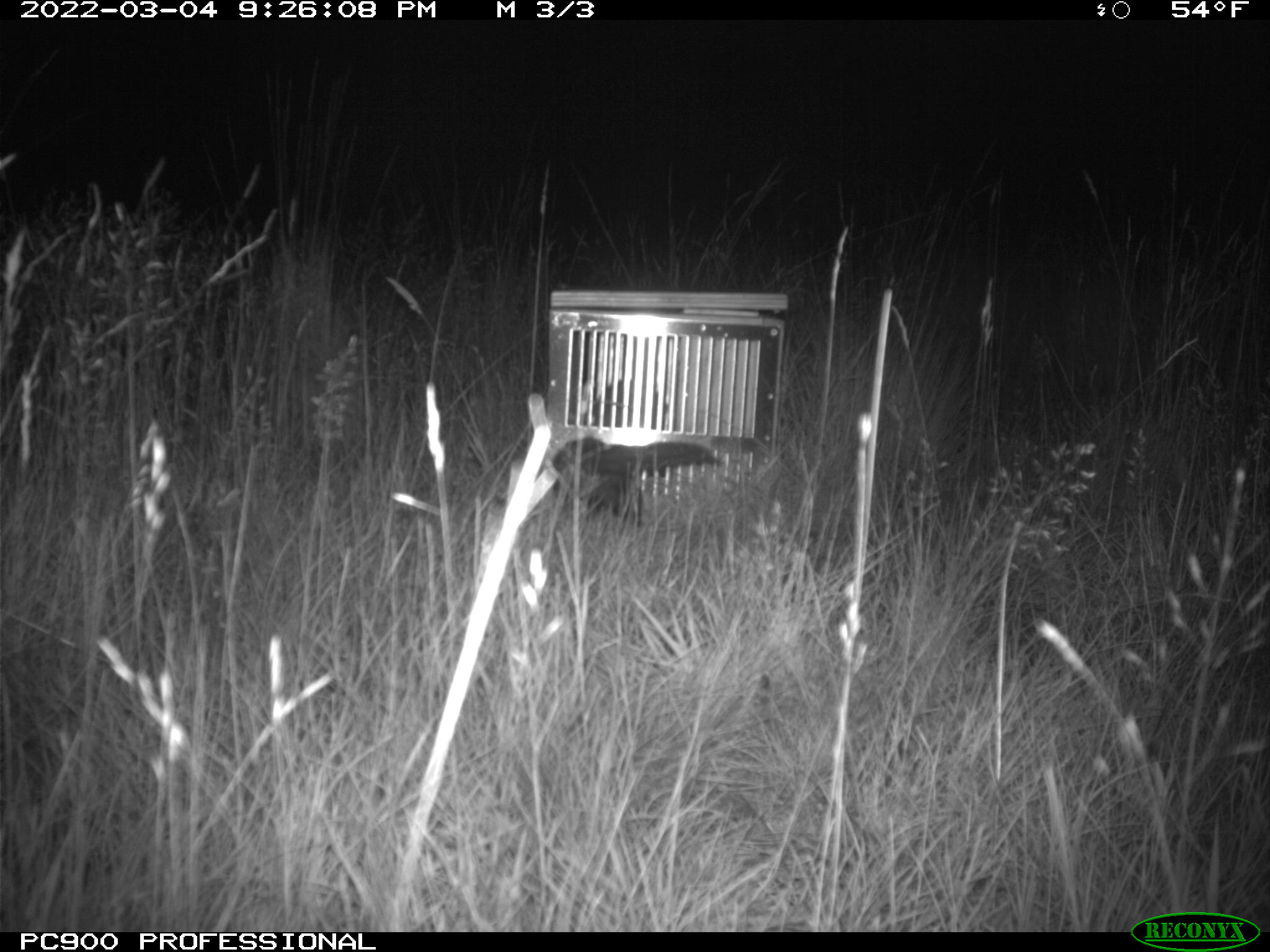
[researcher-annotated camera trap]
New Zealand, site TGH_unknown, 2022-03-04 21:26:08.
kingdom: Animalia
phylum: Chordata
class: Mammalia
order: Carnivora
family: Mustelidae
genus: Mustela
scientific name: Mustela furo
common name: ferret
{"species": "ferret (Mustela furo)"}